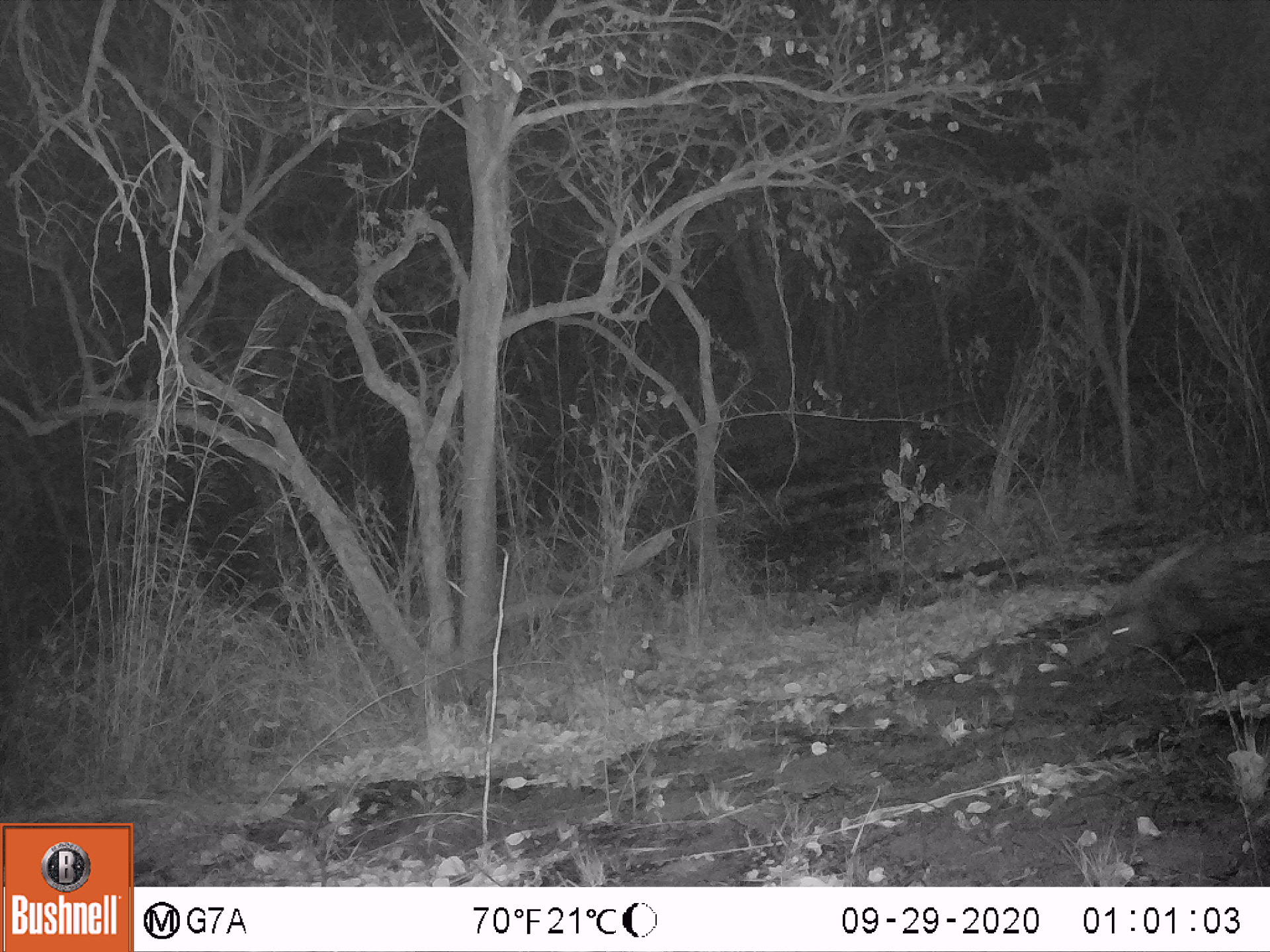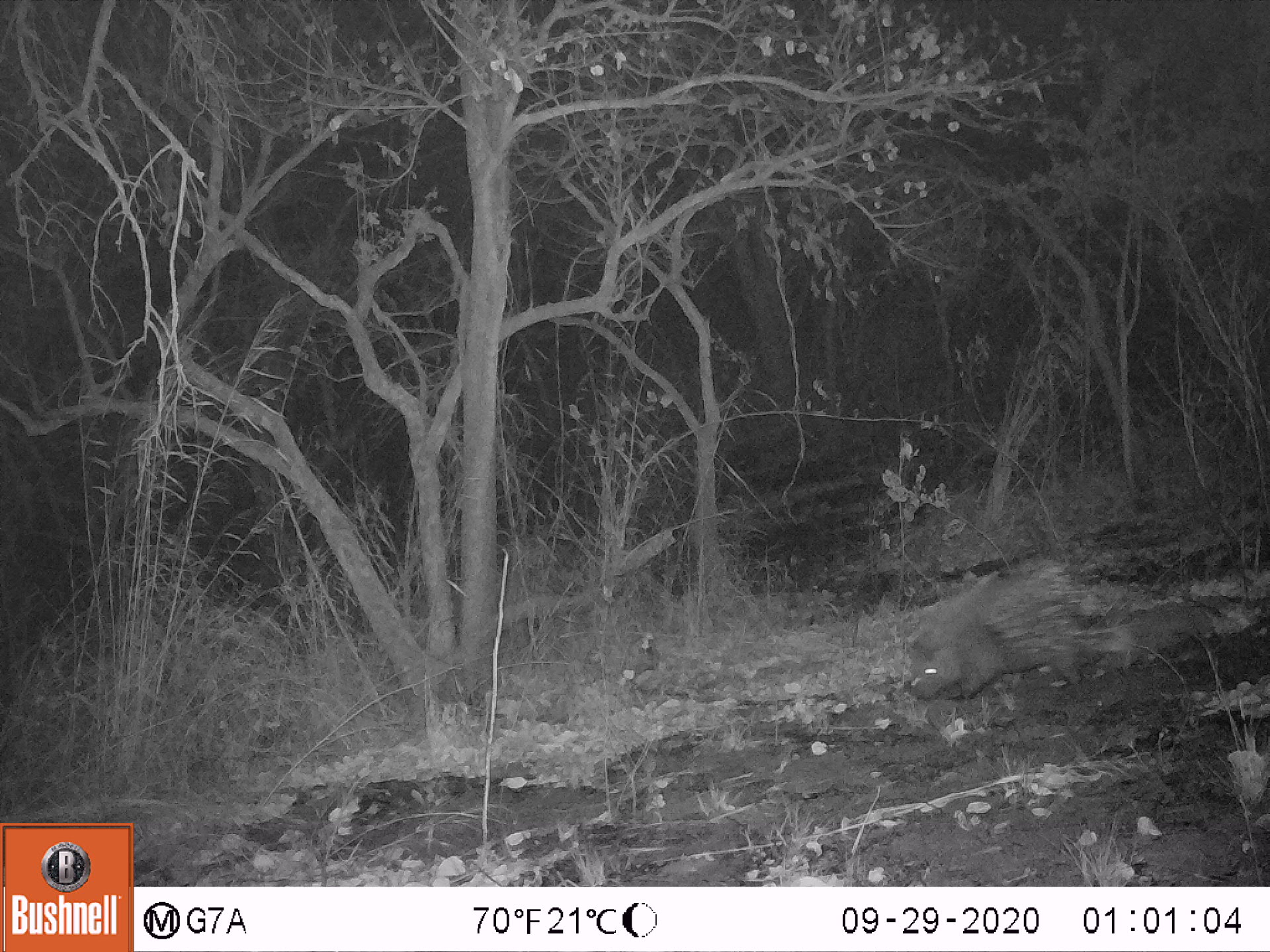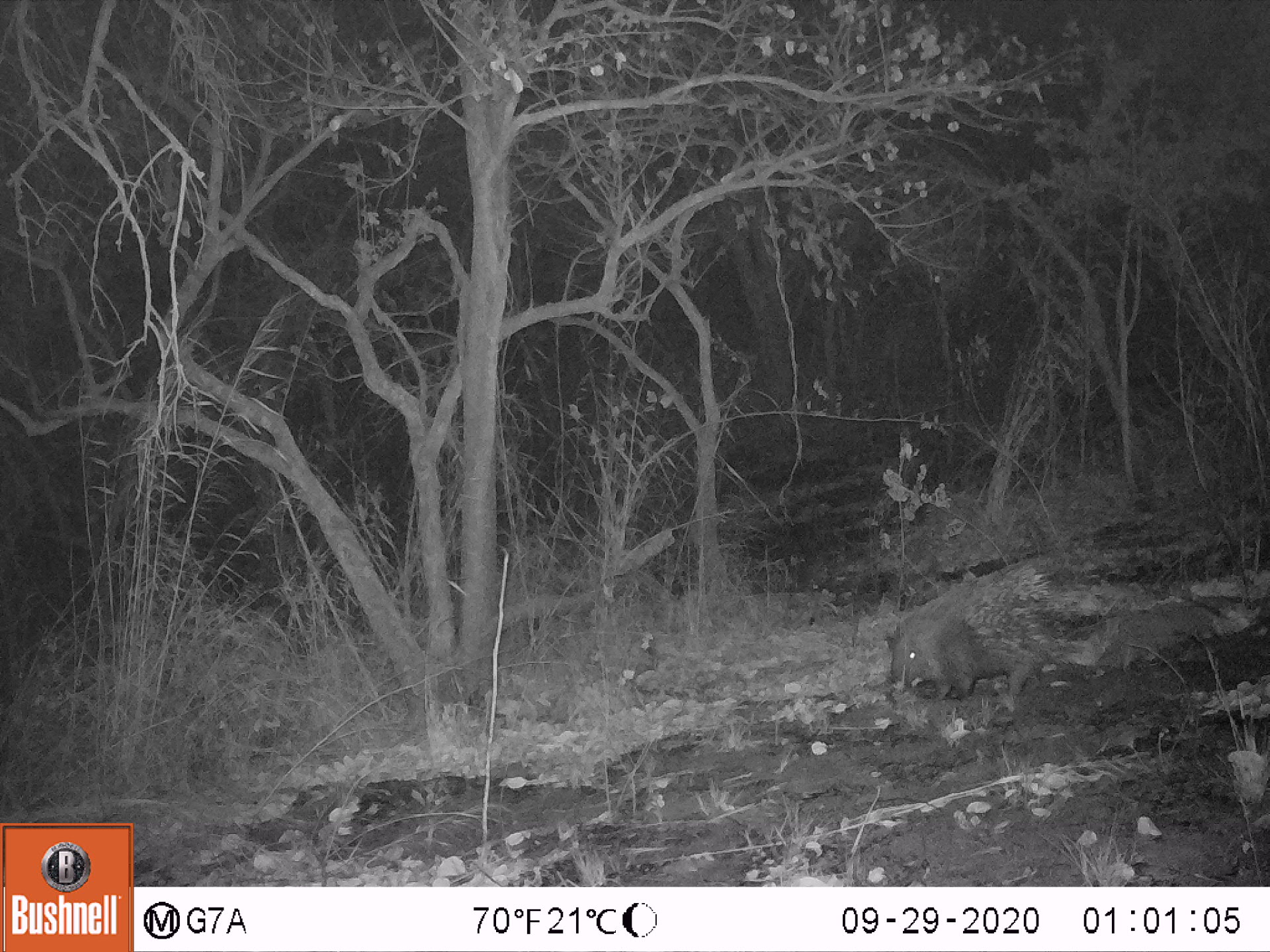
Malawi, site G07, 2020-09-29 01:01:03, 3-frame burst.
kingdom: Animalia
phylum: Chordata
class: Mammalia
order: Rodentia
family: Hystricidae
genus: Hystrix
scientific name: Hystrix africaeaustralis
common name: cape porcupine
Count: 1.